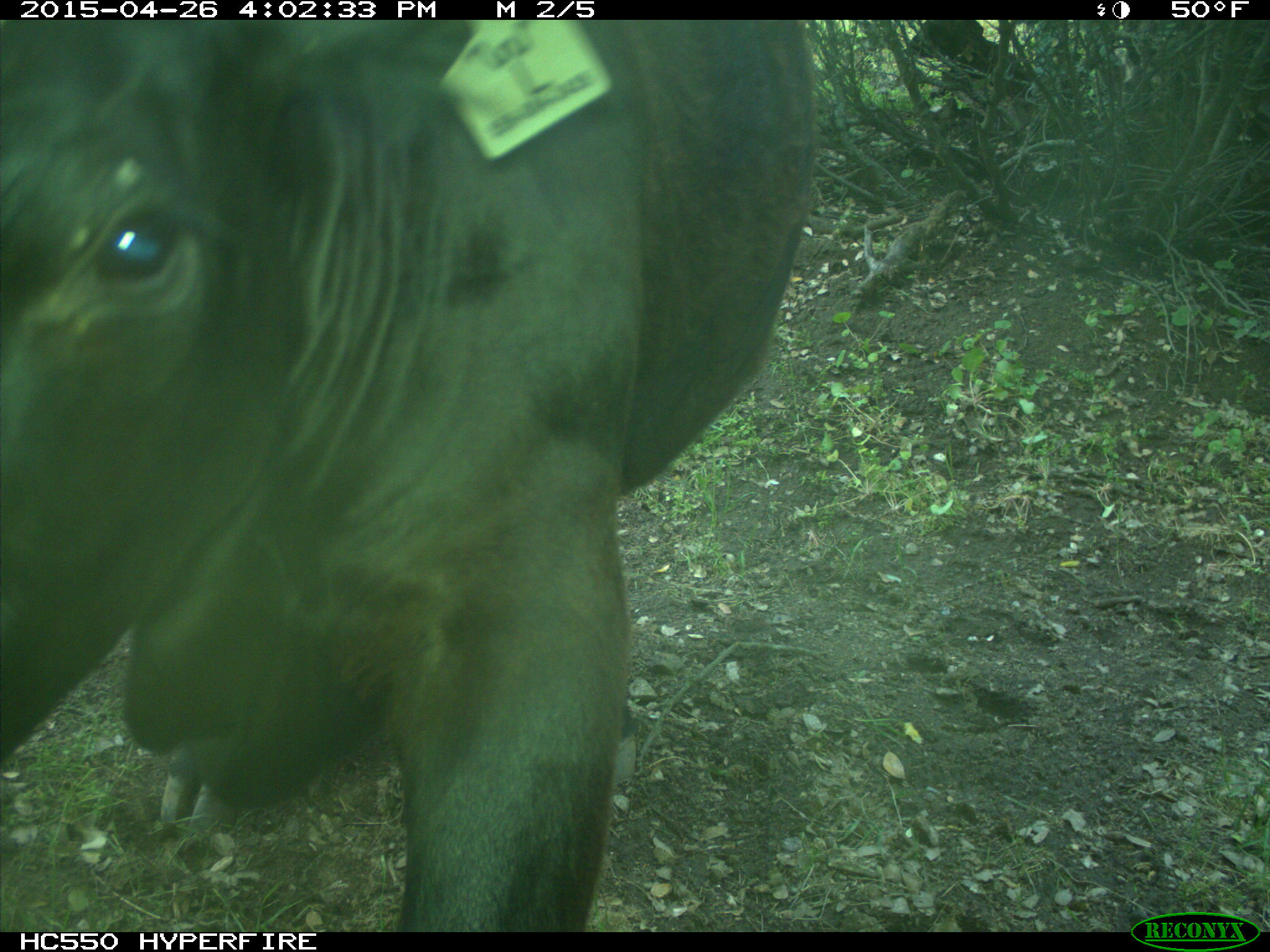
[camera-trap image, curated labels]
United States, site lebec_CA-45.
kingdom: Animalia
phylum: Chordata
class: Mammalia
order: Artiodactyla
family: Bovidae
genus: Bos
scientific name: Bos taurus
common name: domestic cow